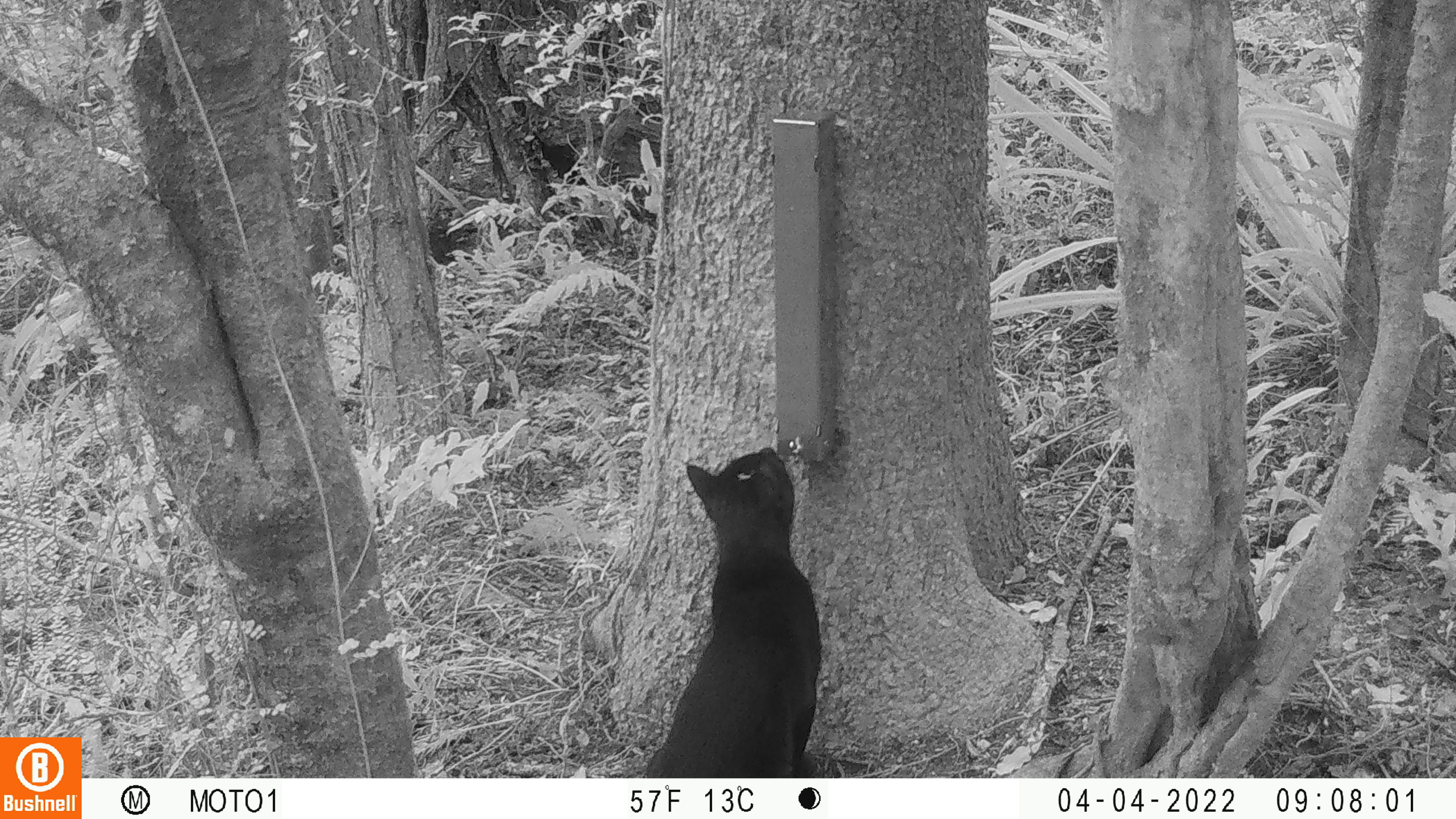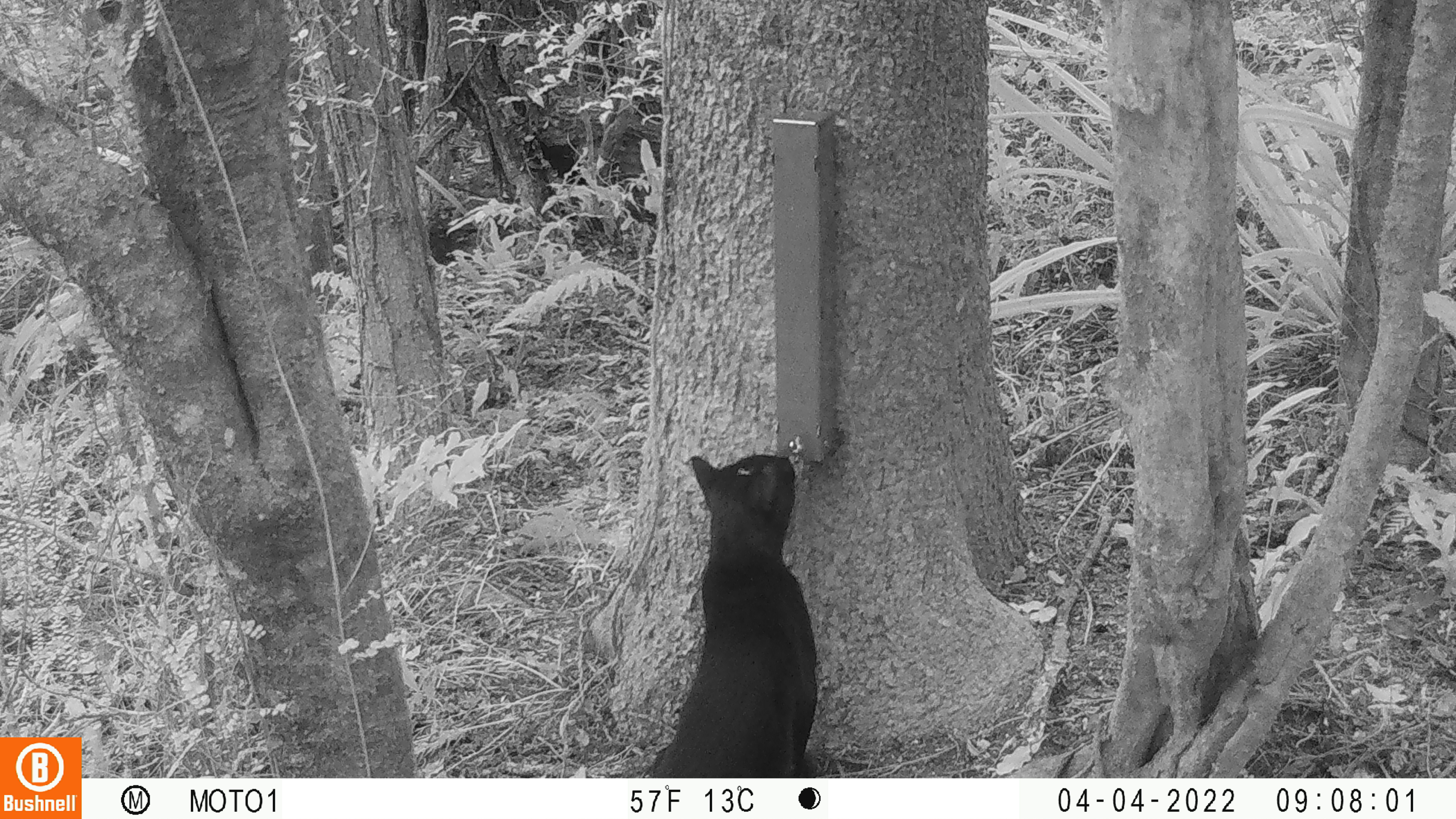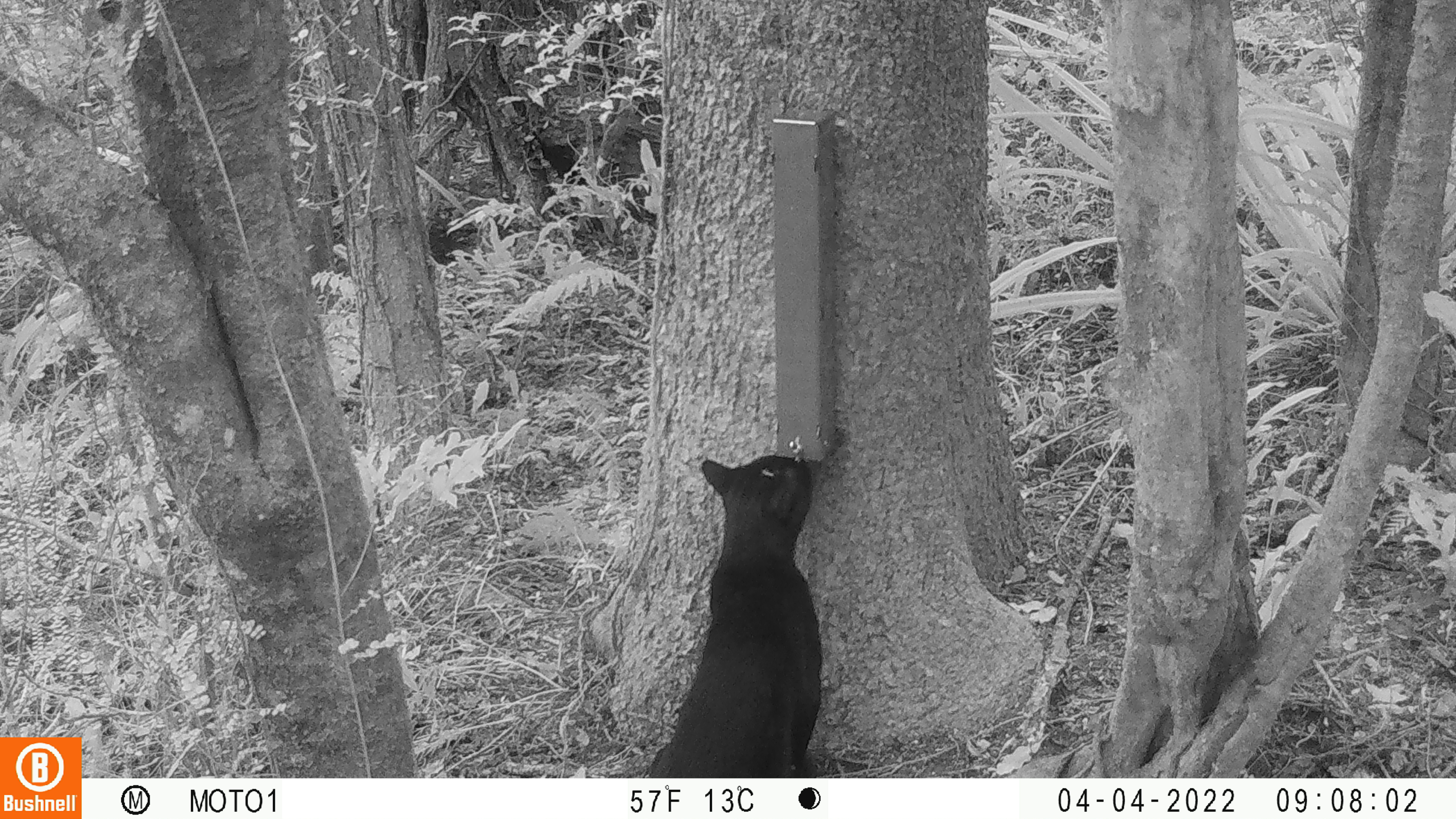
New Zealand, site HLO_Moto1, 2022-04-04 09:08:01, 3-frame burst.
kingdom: Animalia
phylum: Chordata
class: Mammalia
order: Carnivora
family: Felidae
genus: Felis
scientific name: Felis catus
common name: domestic cat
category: cat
Cat (domestic cat) (Felis catus).